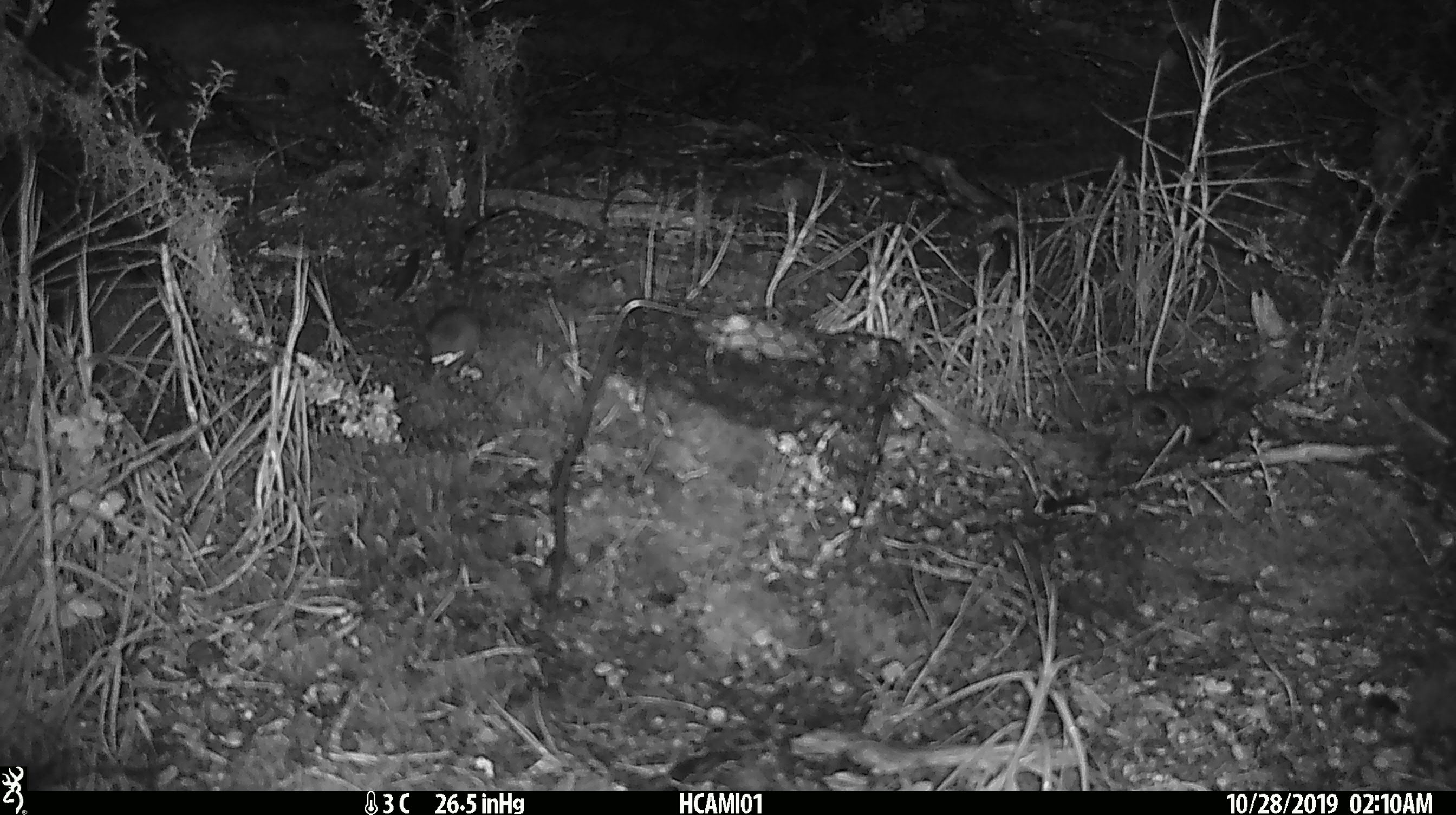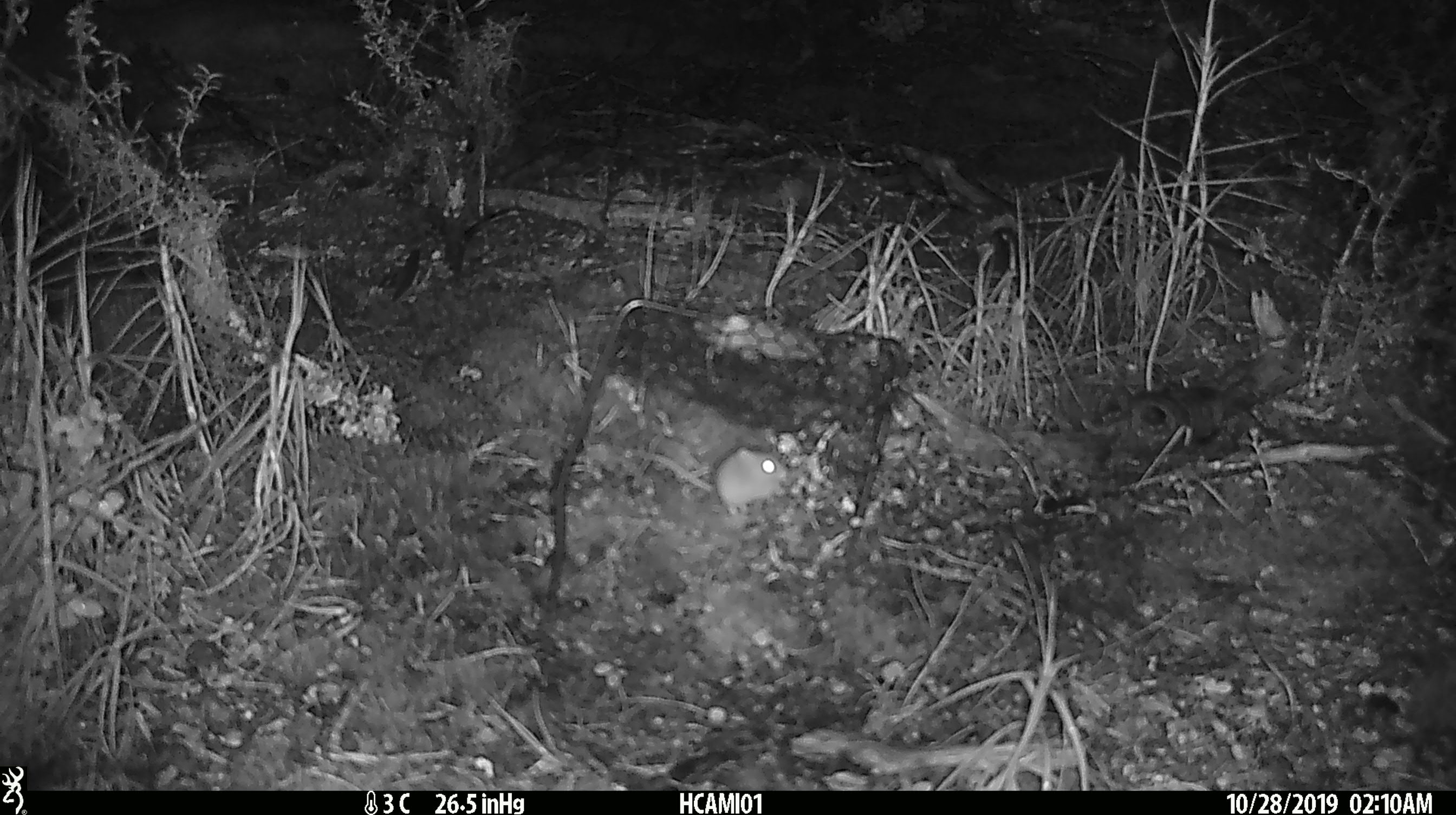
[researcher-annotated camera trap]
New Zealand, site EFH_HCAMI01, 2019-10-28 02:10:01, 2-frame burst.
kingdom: Animalia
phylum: Chordata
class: Mammalia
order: Rodentia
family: Muridae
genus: Mus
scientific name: Mus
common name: mouse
Mouse (Mus).